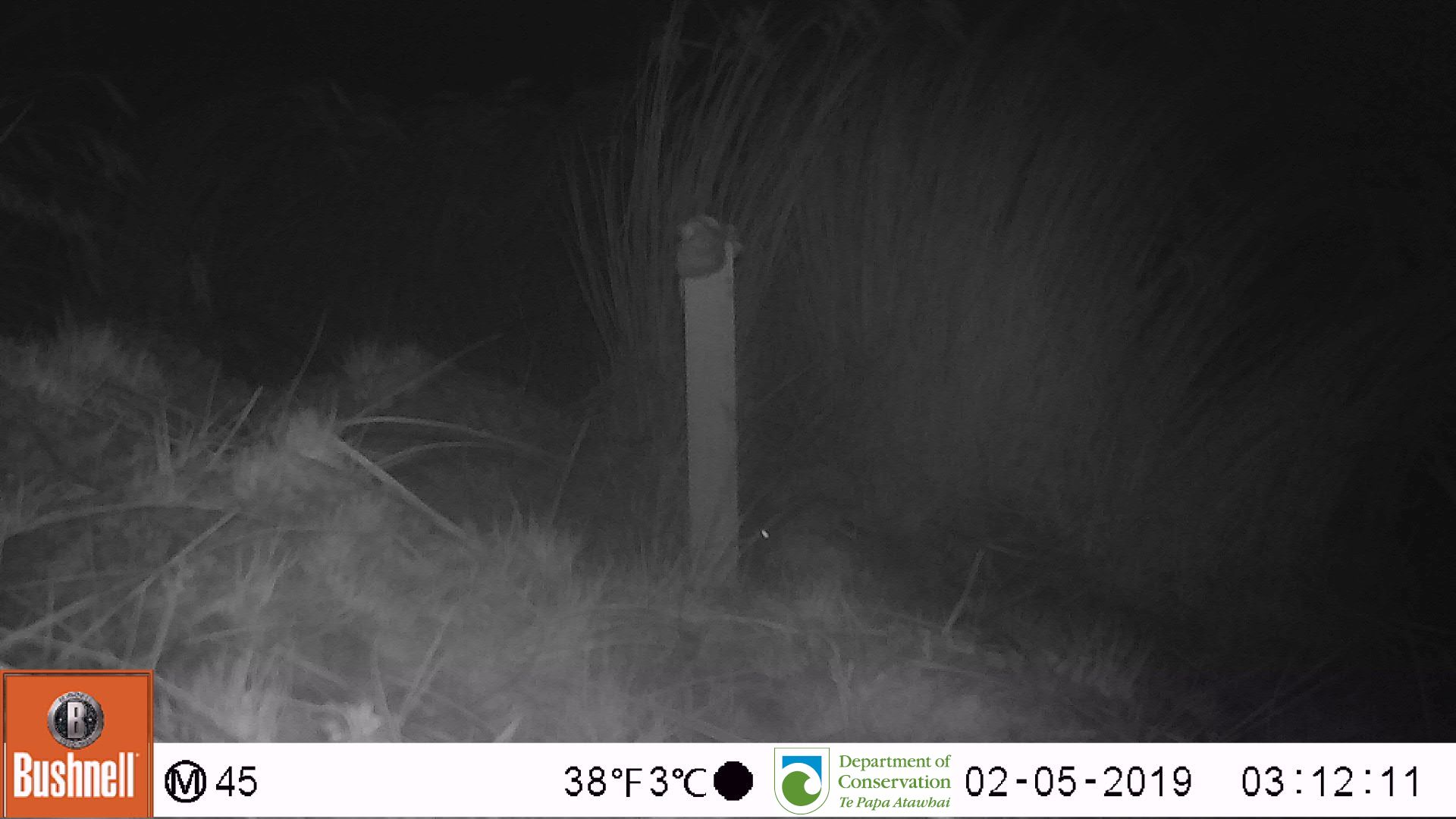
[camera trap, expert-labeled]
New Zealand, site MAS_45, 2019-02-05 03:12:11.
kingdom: Animalia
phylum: Chordata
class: Mammalia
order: Rodentia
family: Muridae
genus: Mus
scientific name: Mus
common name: mouse